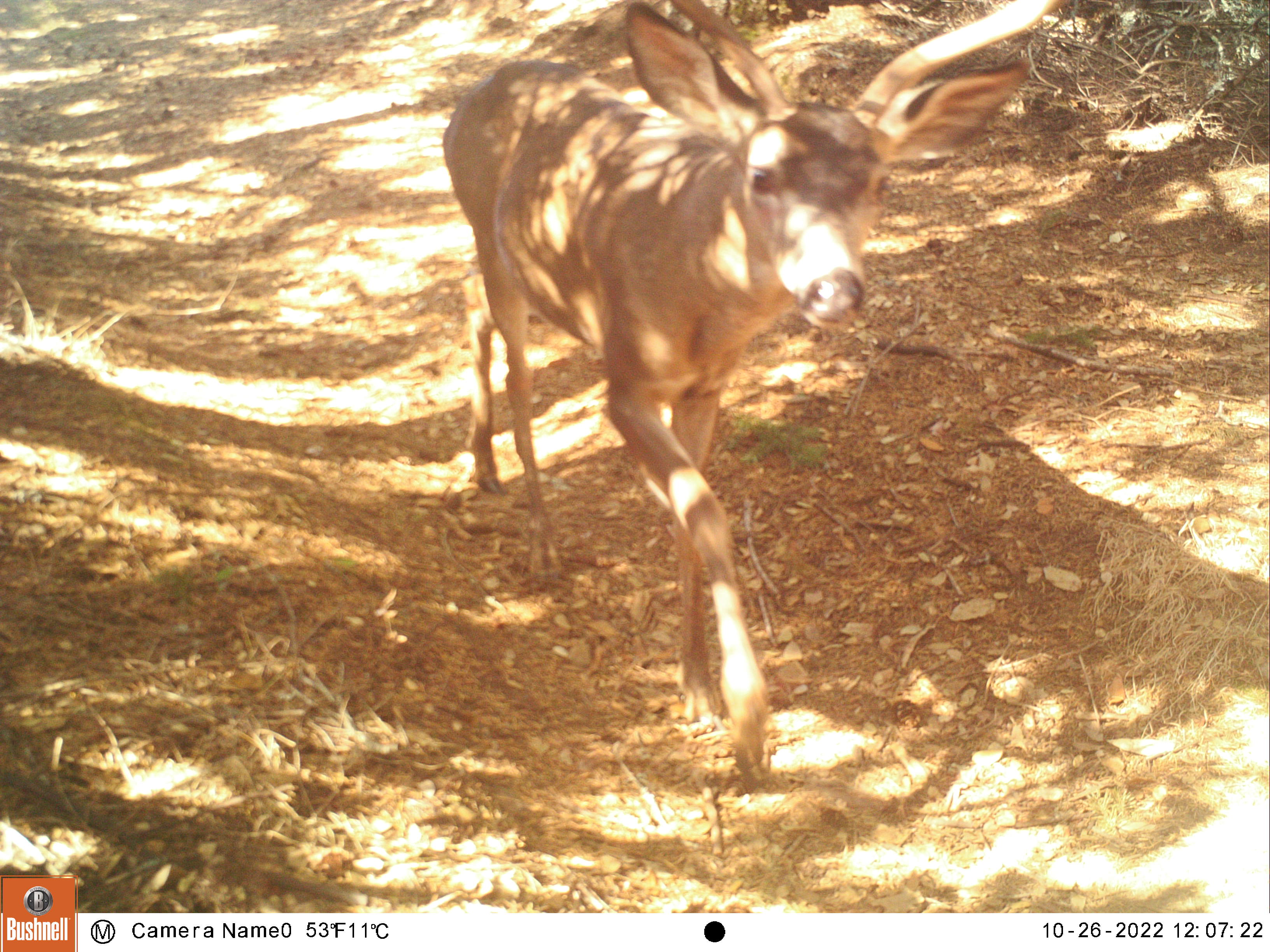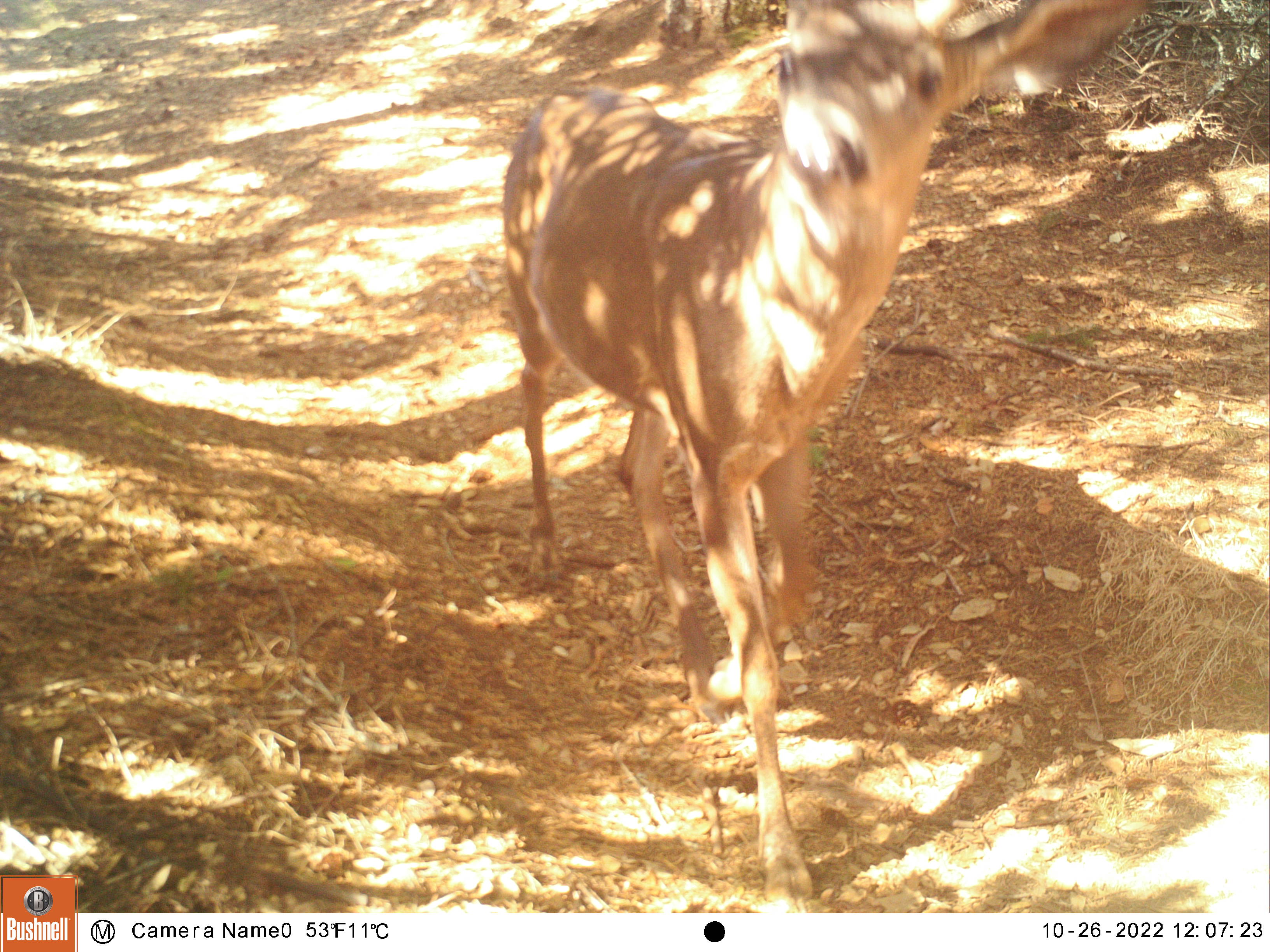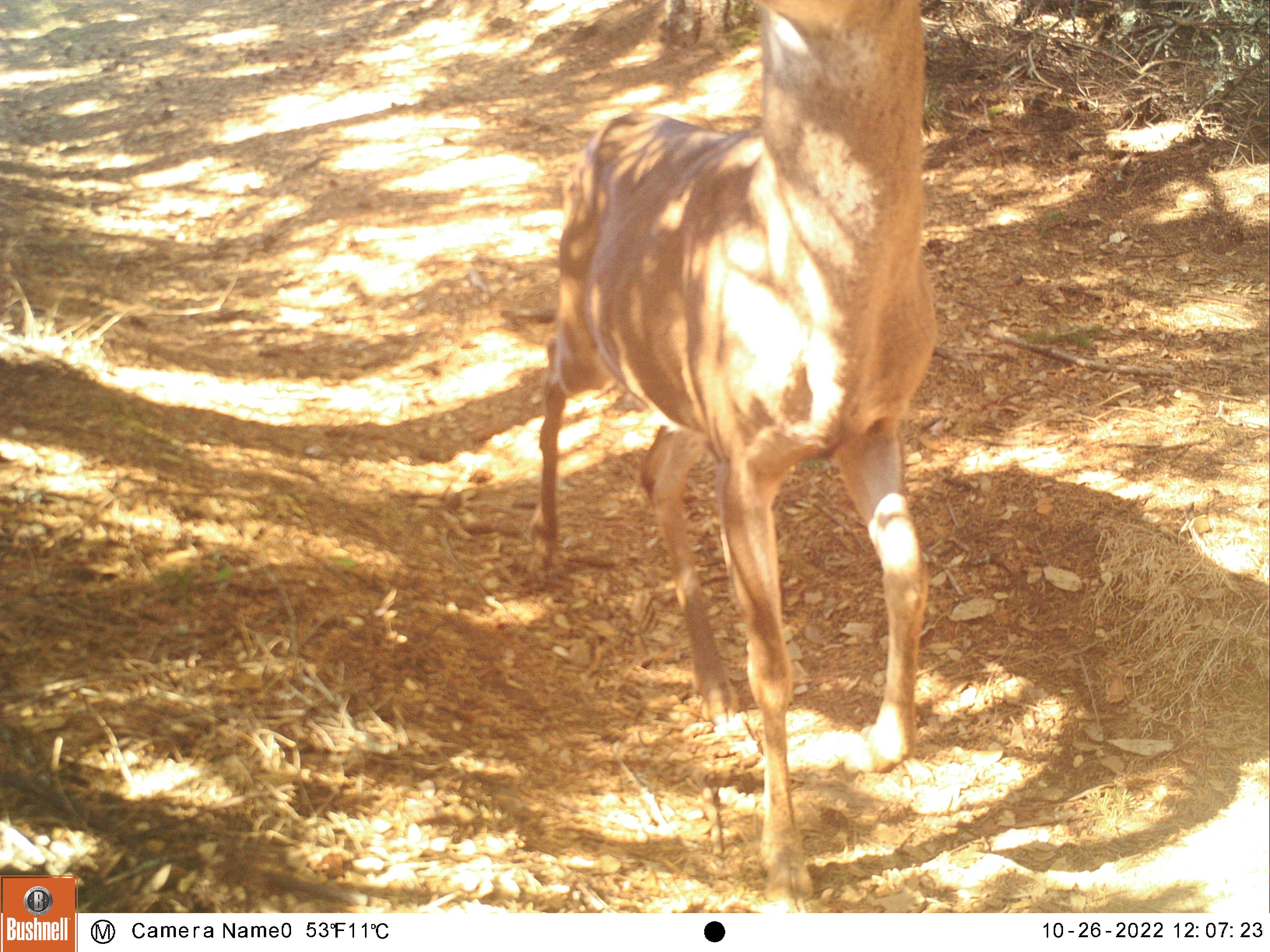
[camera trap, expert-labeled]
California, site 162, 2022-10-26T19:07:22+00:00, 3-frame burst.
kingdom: Animalia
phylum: Chordata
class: Mammalia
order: Artiodactyla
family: Cervidae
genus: Odocoileus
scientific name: Odocoileus hemionus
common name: mule deer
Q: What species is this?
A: Mule deer (Odocoileus hemionus).